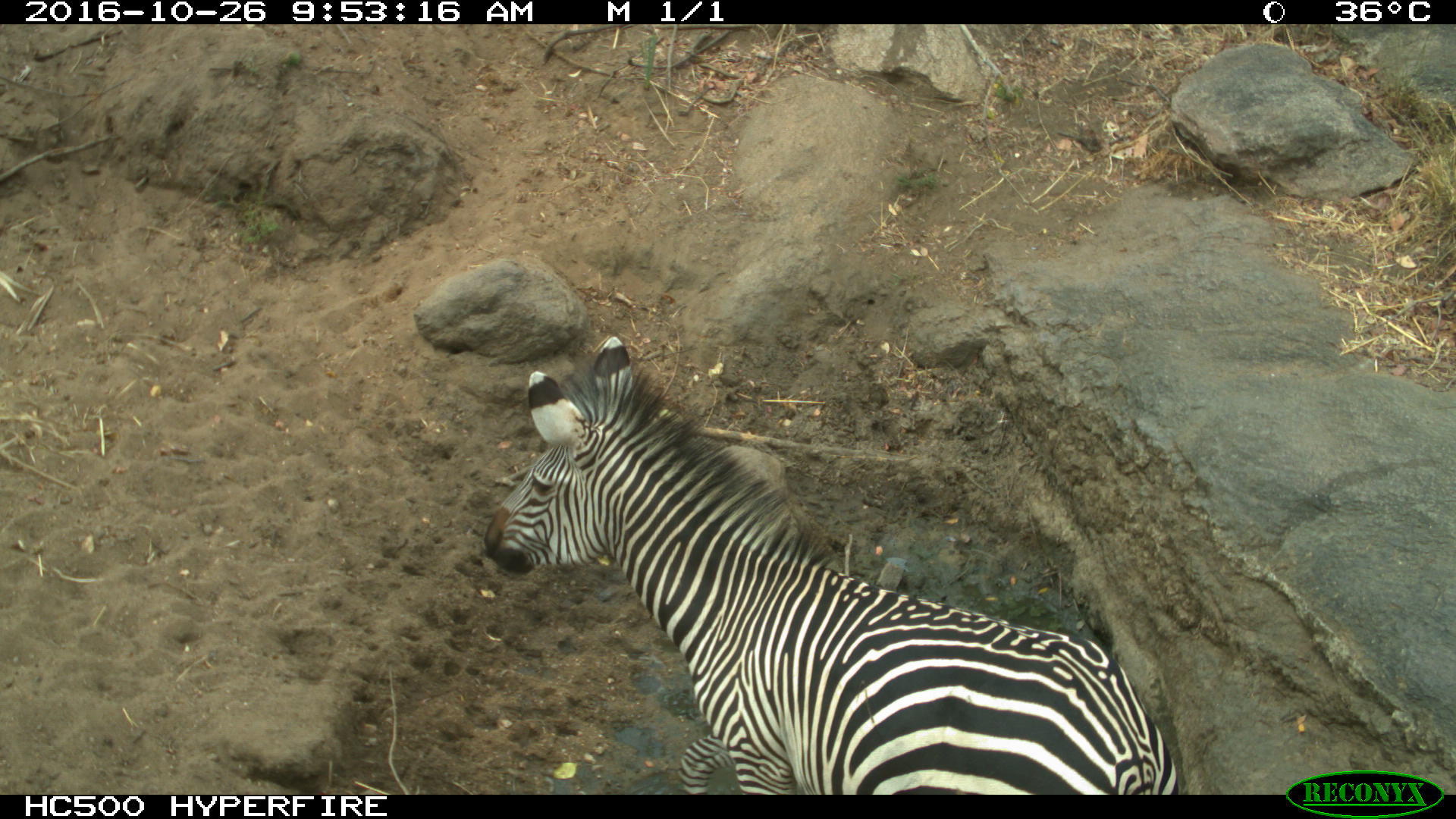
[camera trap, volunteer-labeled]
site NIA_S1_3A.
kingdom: Animalia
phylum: Chordata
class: Mammalia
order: Perissodactyla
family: Equidae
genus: Equus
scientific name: Equus quagga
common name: plains zebra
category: zebraplains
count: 1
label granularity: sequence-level